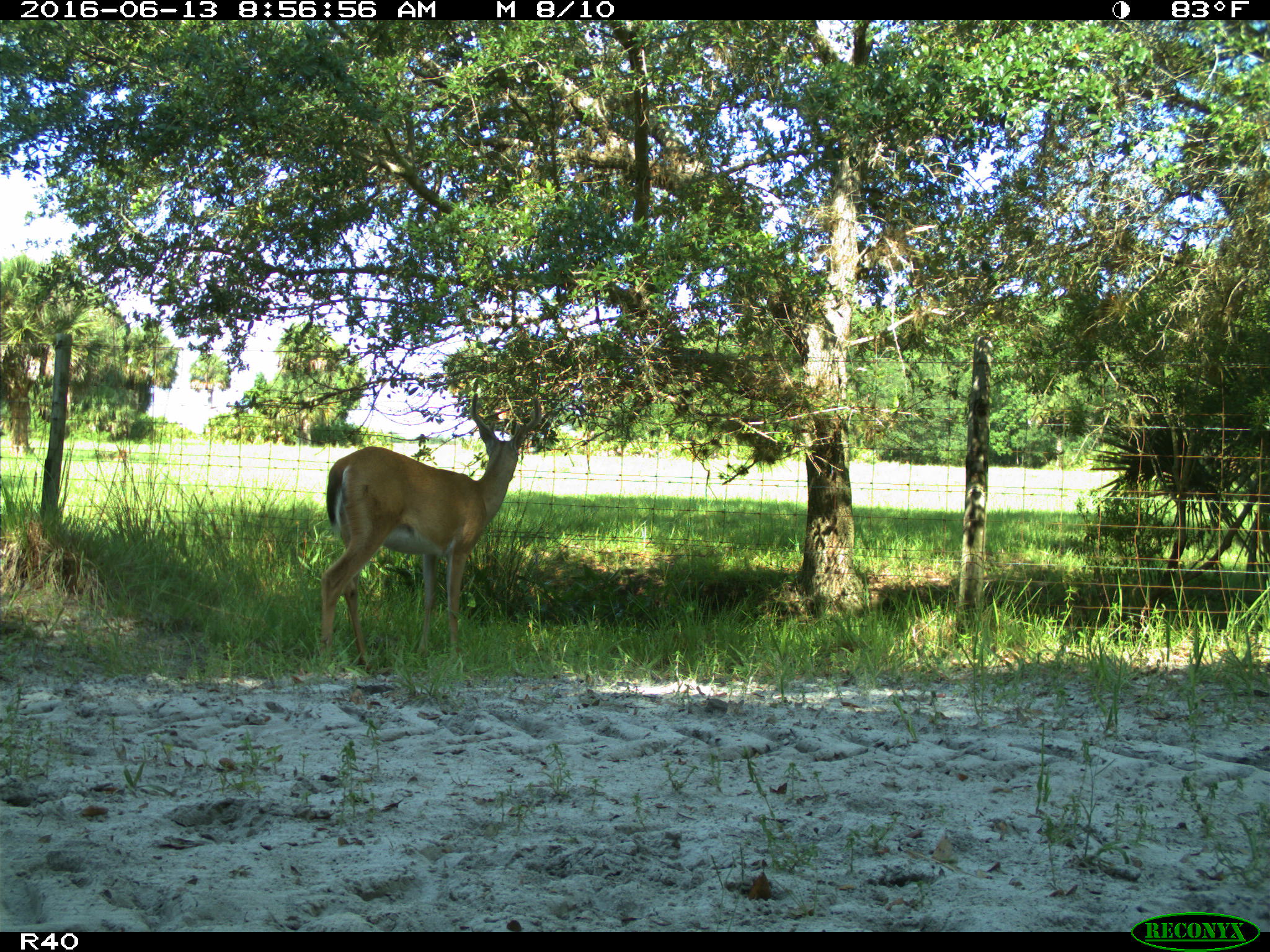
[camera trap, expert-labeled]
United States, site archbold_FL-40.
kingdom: Animalia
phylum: Chordata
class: Mammalia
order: Artiodactyla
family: Cervidae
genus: Odocoileus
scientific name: Odocoileus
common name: deer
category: unidentified deer